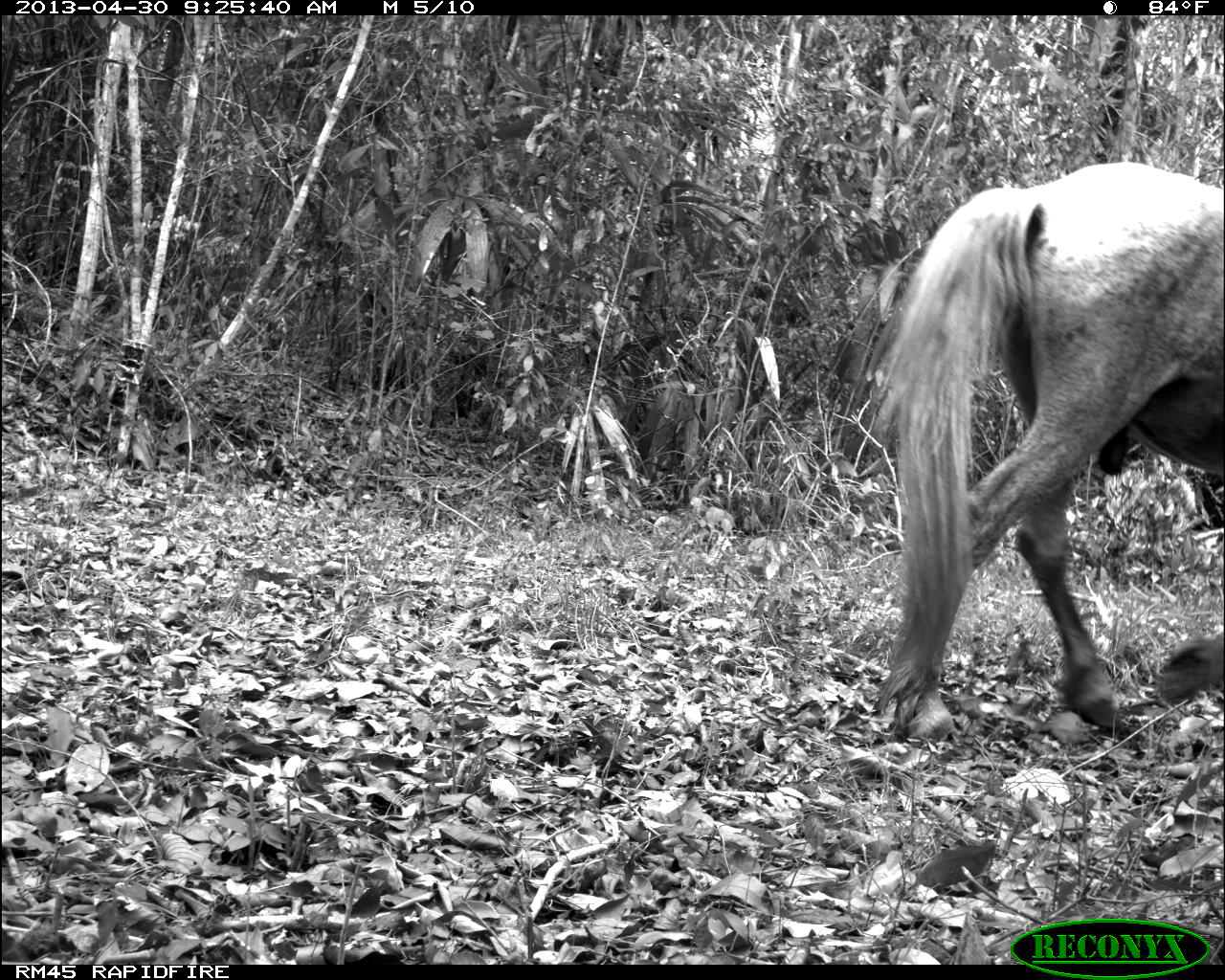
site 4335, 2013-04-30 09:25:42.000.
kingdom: Animalia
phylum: Chordata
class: Mammalia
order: Perissodactyla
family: Equidae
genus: Equus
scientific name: Equus ferus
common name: wild horse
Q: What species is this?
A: Equus ferus (wild horse).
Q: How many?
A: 3.